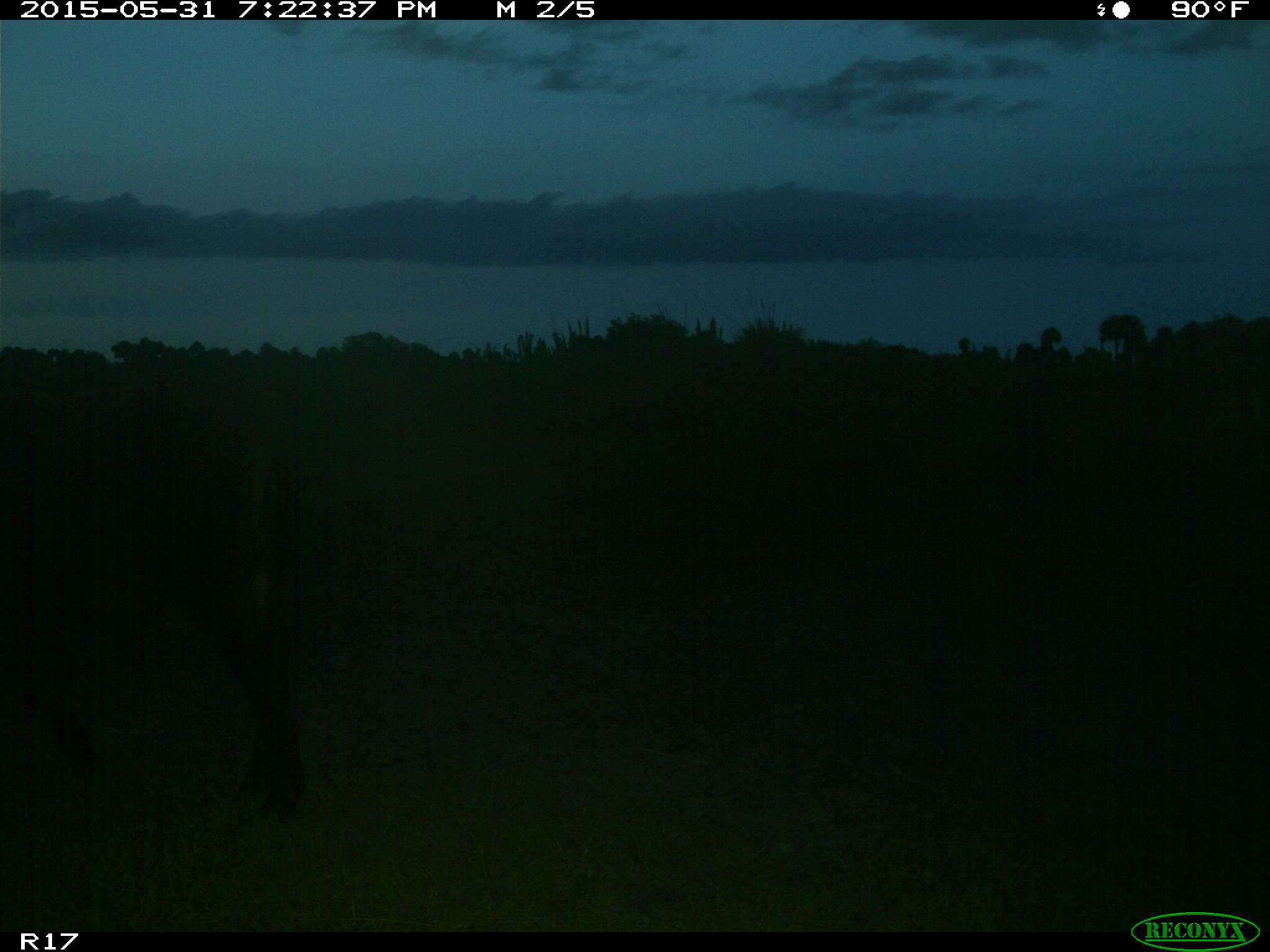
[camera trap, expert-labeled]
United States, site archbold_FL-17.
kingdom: Animalia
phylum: Chordata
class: Mammalia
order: Artiodactyla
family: Bovidae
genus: Bos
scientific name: Bos taurus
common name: domestic cow